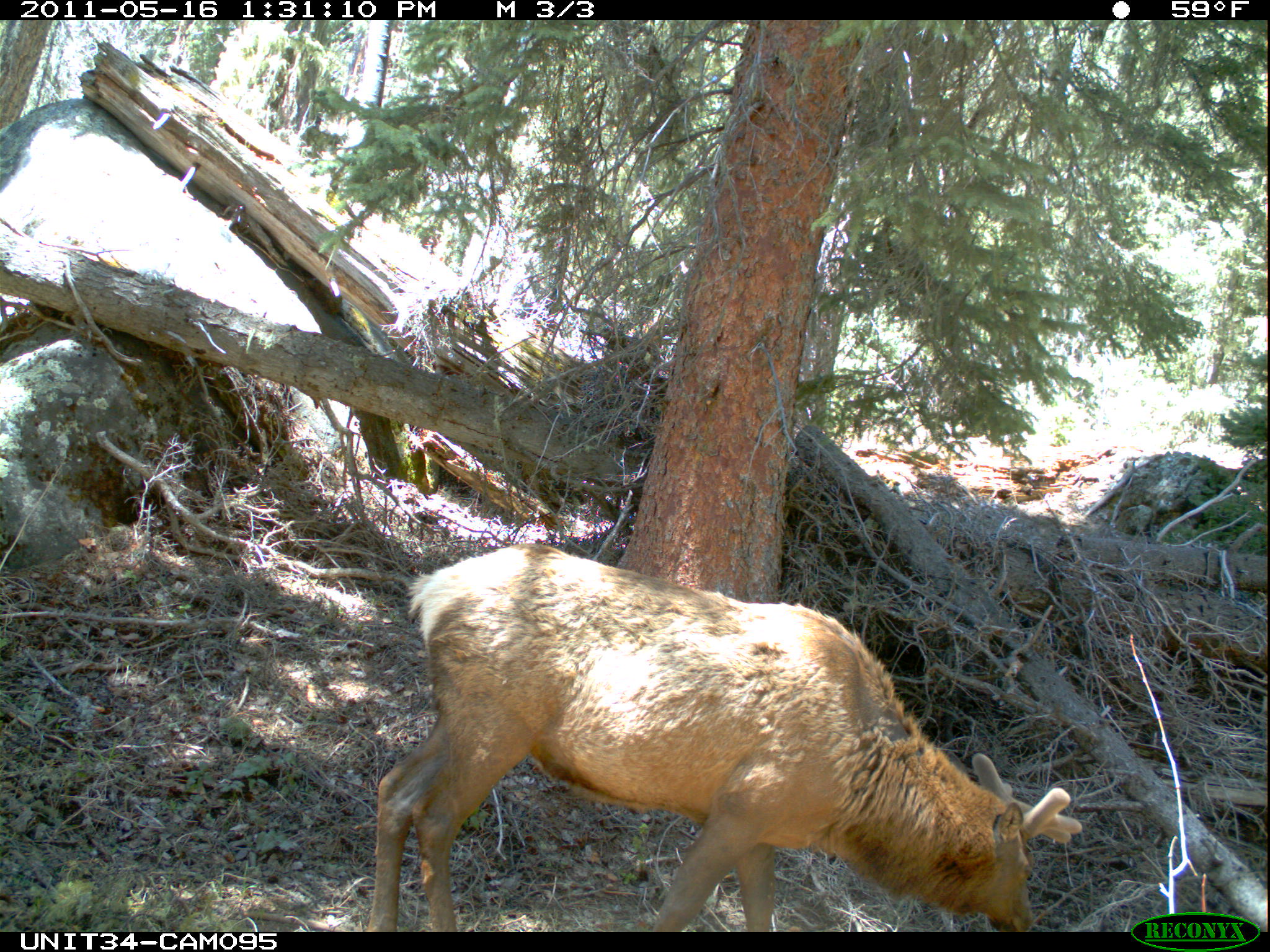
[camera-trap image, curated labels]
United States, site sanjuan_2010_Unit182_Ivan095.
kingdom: Animalia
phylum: Chordata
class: Mammalia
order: Artiodactyla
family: Cervidae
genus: Cervus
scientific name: Cervus elaphus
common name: red deer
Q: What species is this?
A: Cervus elaphus (red deer).